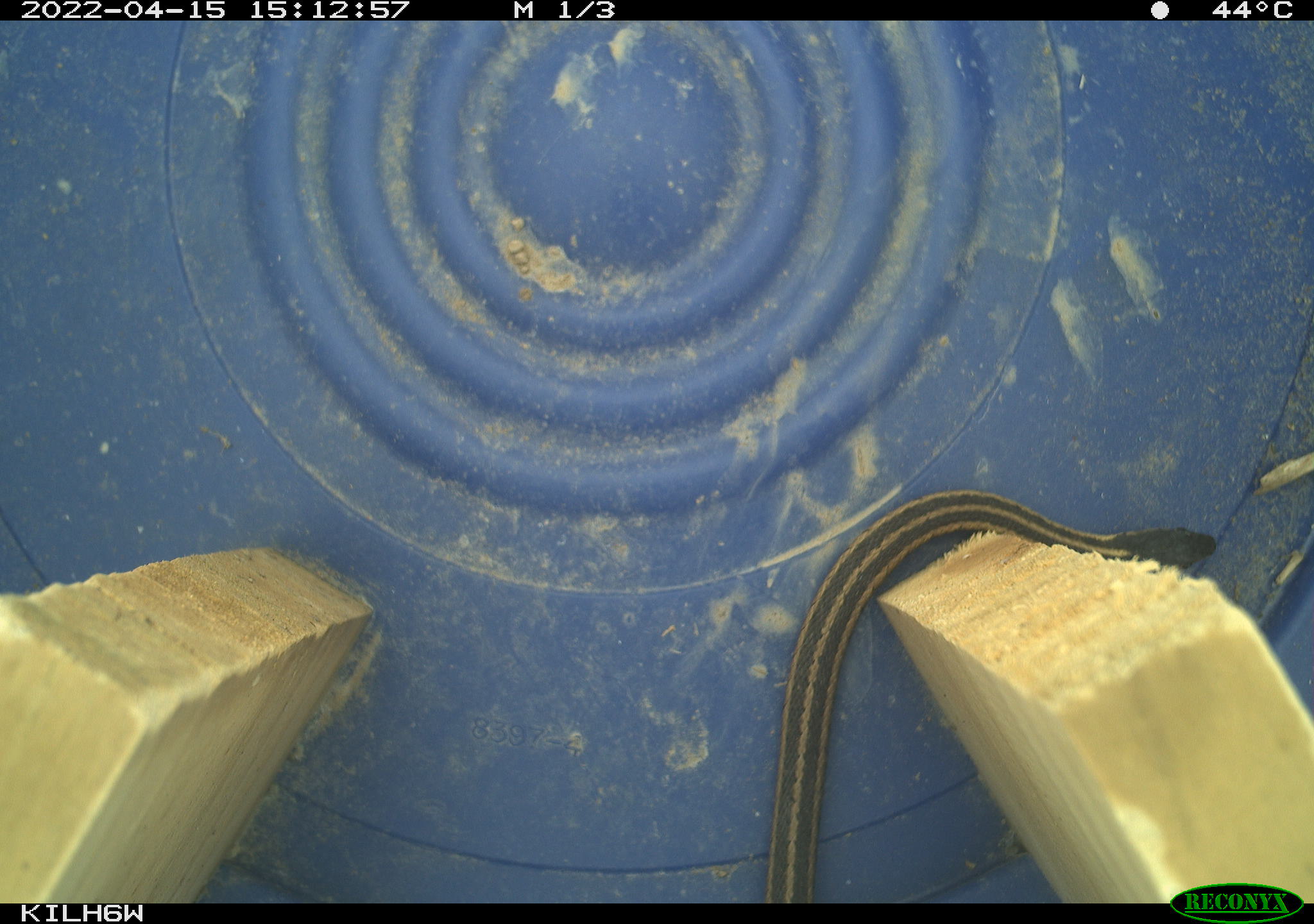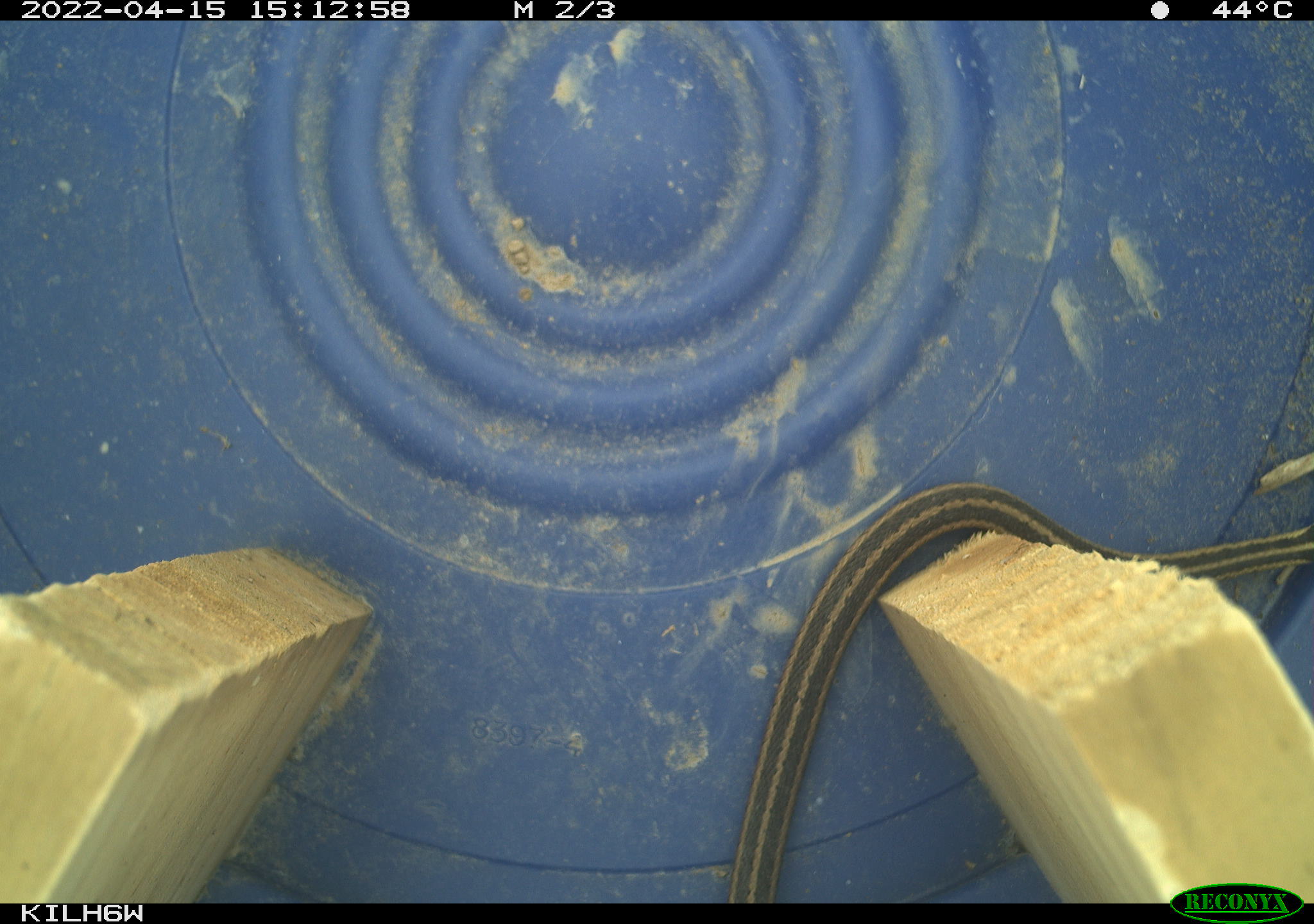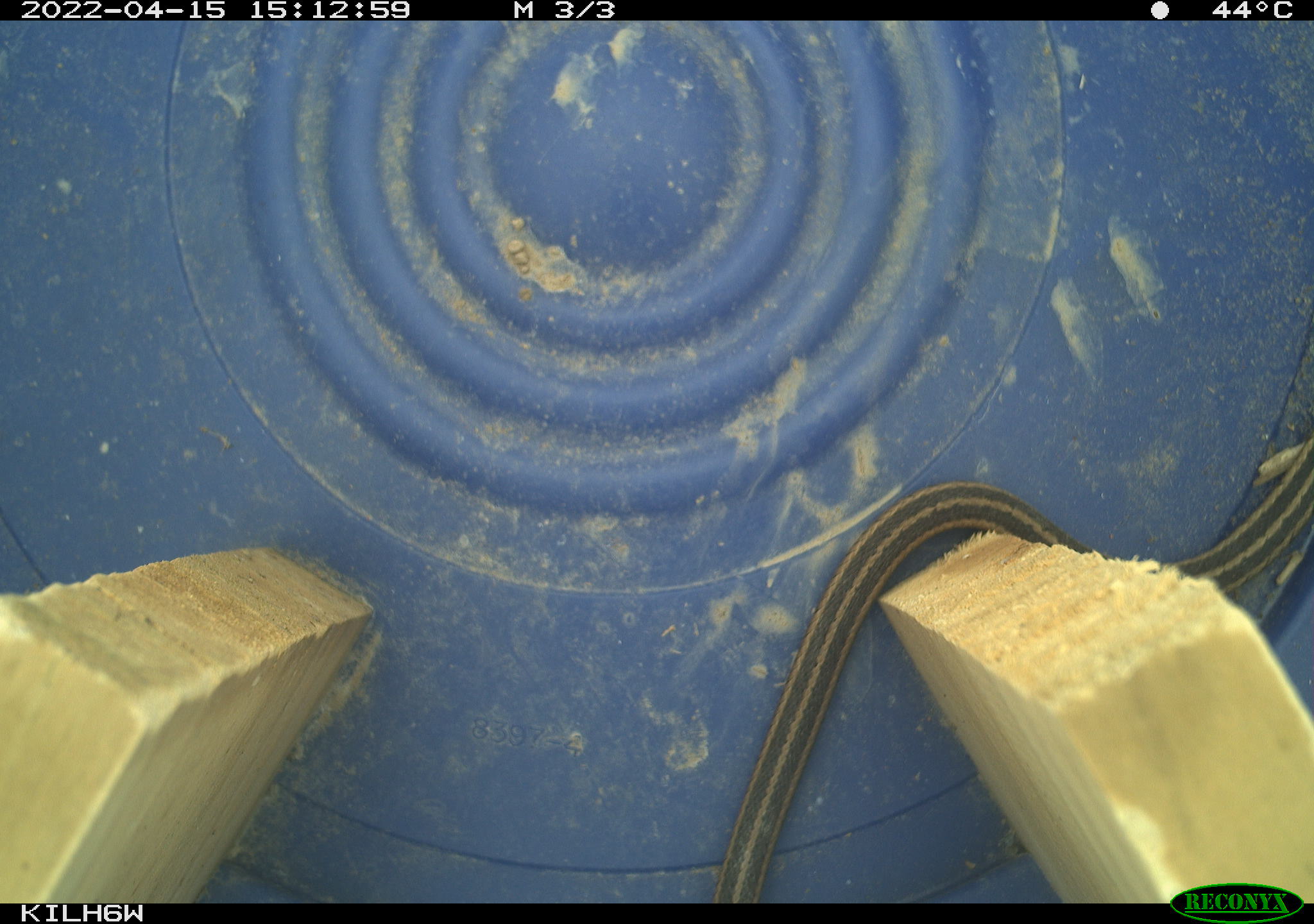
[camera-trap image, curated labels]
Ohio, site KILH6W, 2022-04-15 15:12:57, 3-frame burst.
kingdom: Animalia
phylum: Chordata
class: Reptilia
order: Squamata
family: Colubridae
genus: Thamnophis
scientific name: Thamnophis sirtalis sirtalis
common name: eastern gartersnake